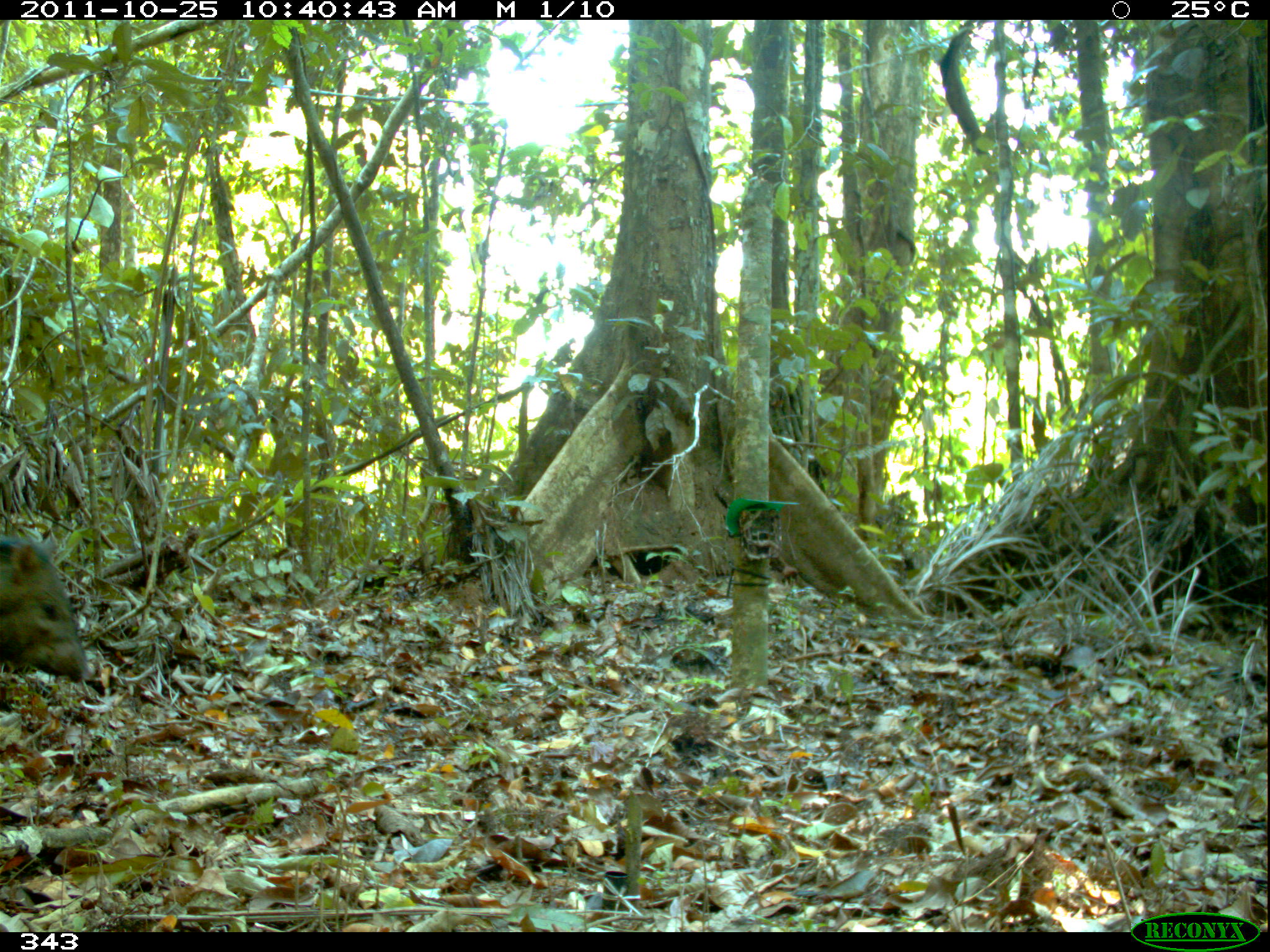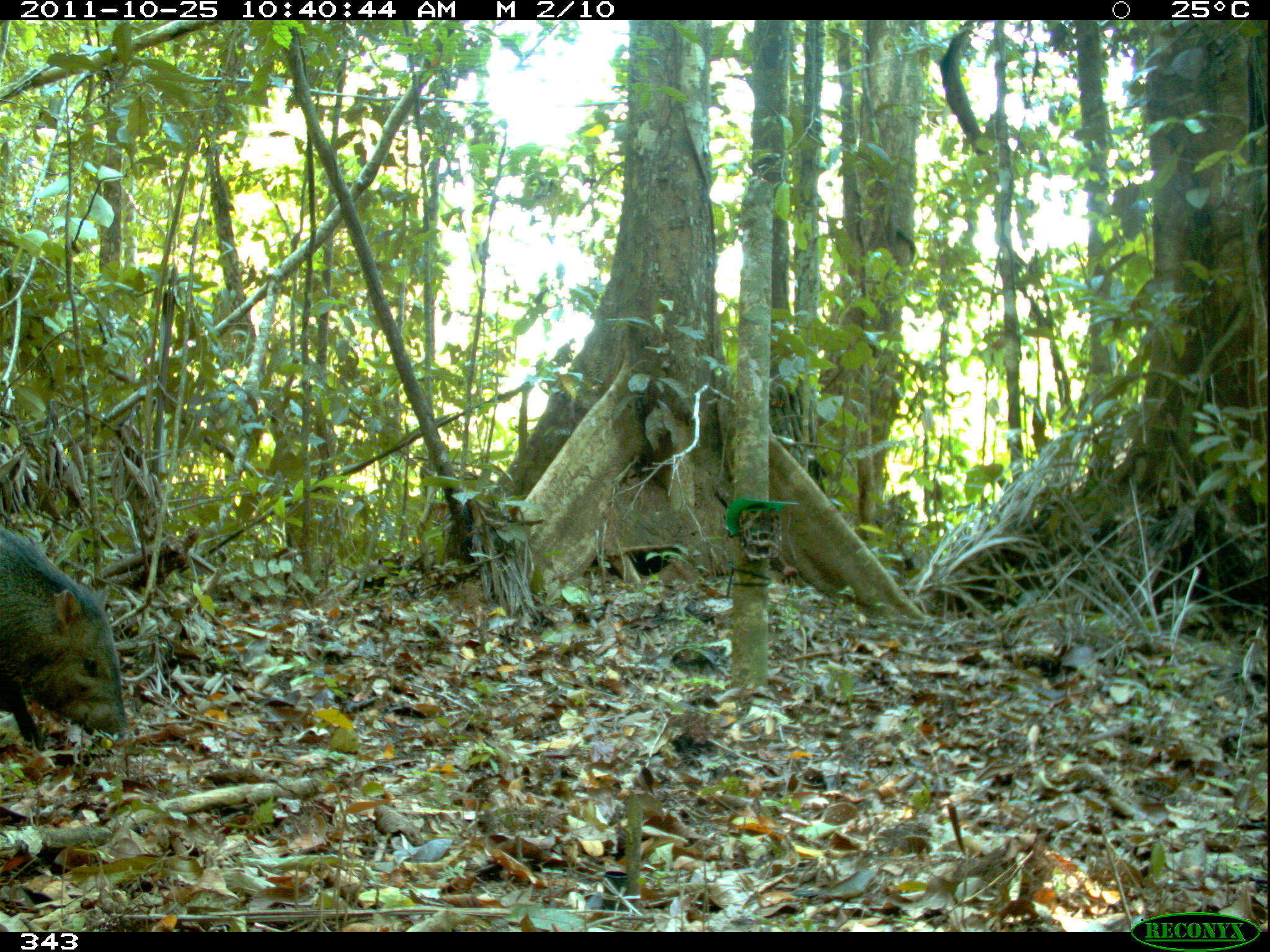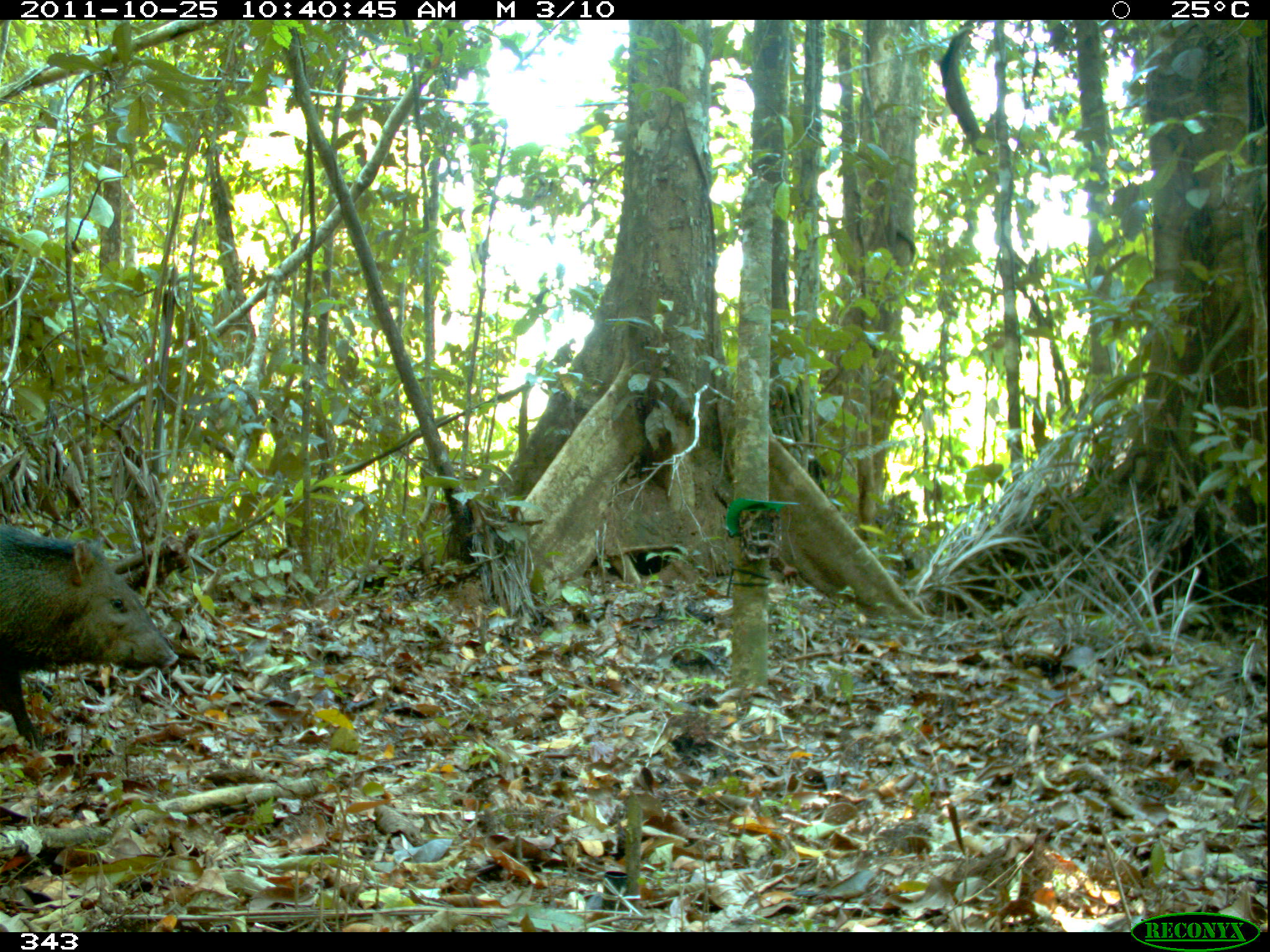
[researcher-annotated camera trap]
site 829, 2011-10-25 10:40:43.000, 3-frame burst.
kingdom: Animalia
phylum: Chordata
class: Mammalia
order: Artiodactyla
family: Tayassuidae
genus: Pecari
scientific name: Pecari tajacu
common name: collared peccary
Pecari tajacu (collared peccary).